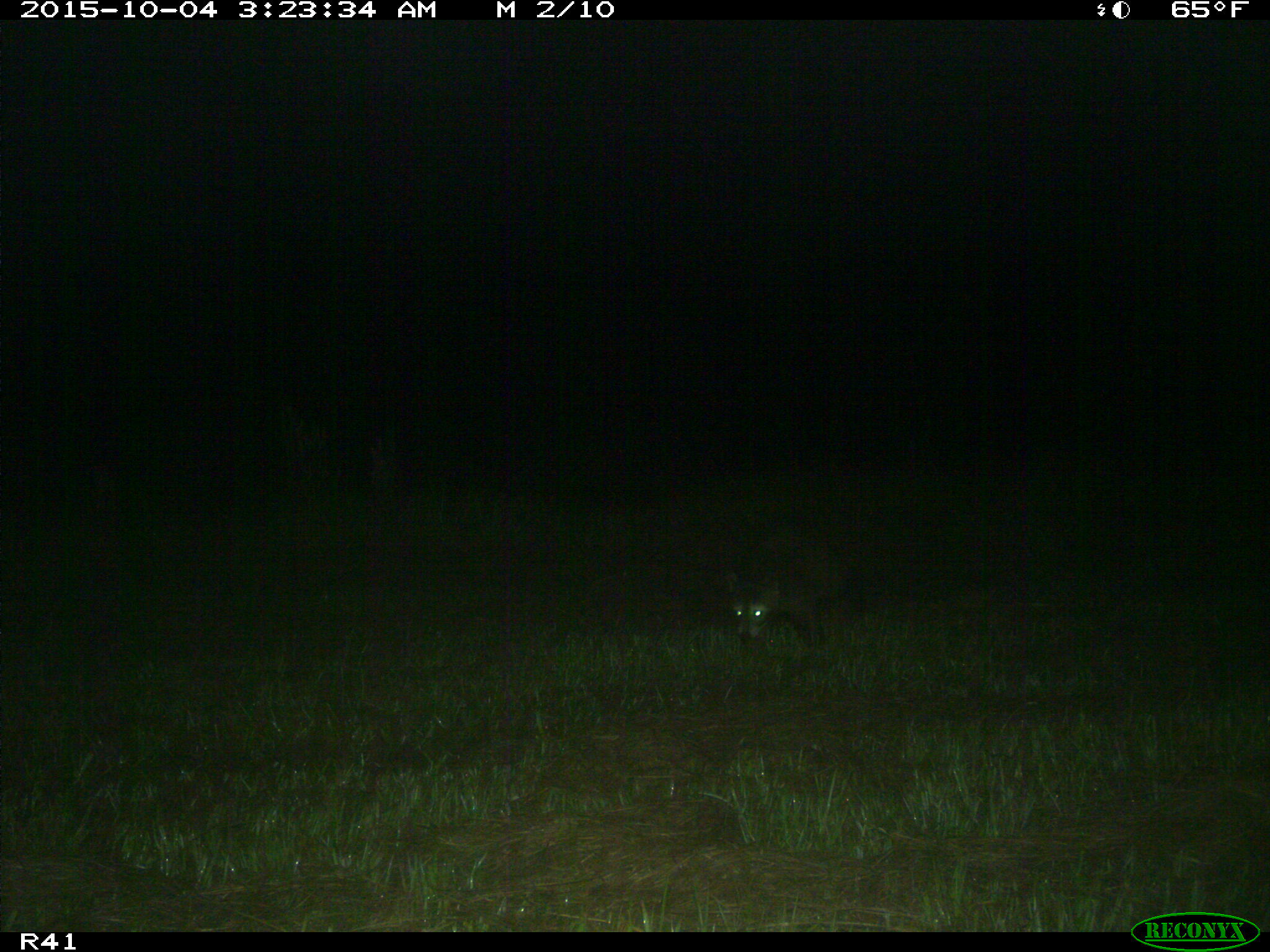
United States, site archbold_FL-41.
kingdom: Animalia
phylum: Chordata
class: Mammalia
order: Carnivora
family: Procyonidae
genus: Procyon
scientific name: Procyon lotor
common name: common raccoon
Procyon lotor (common raccoon).